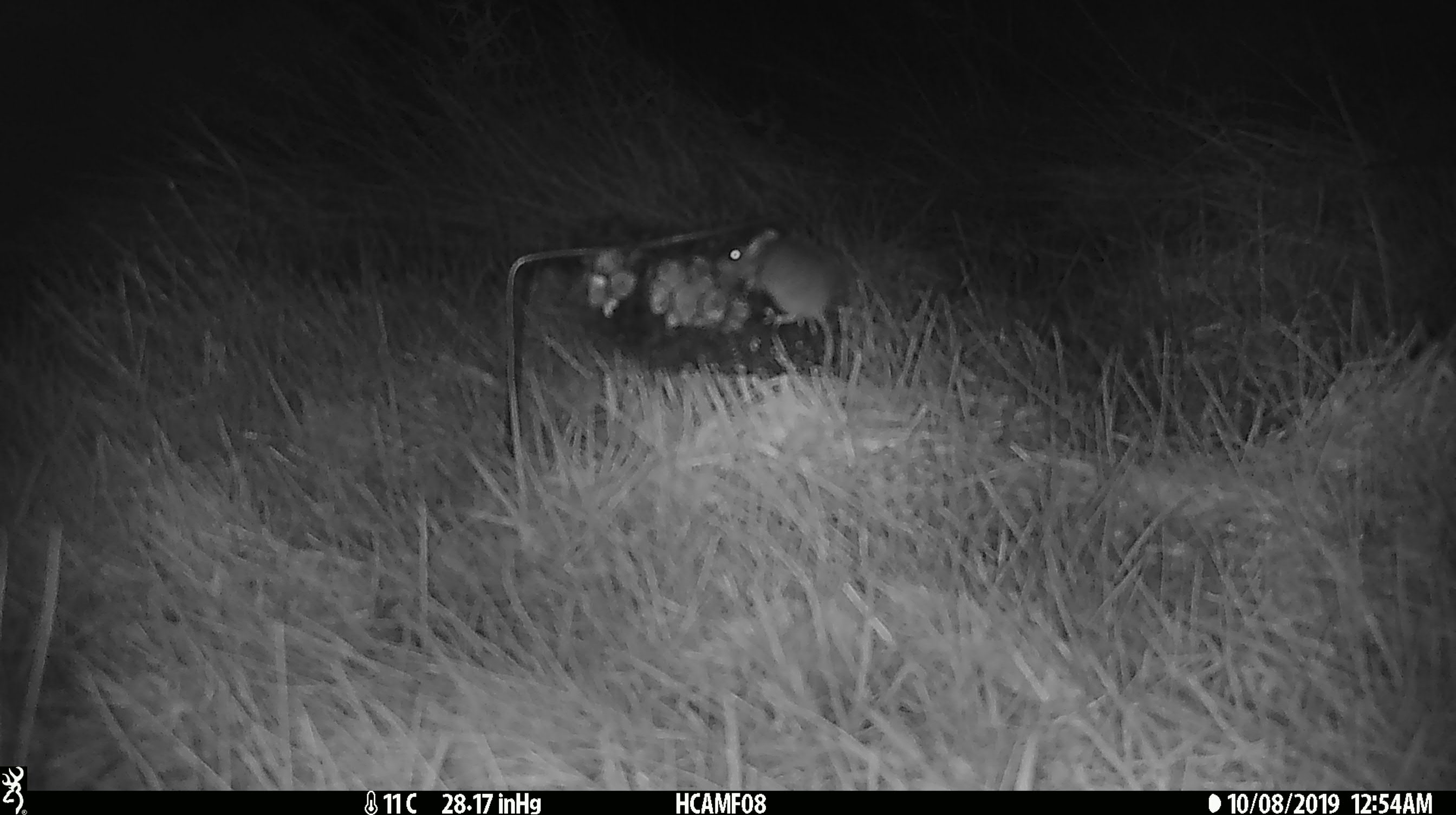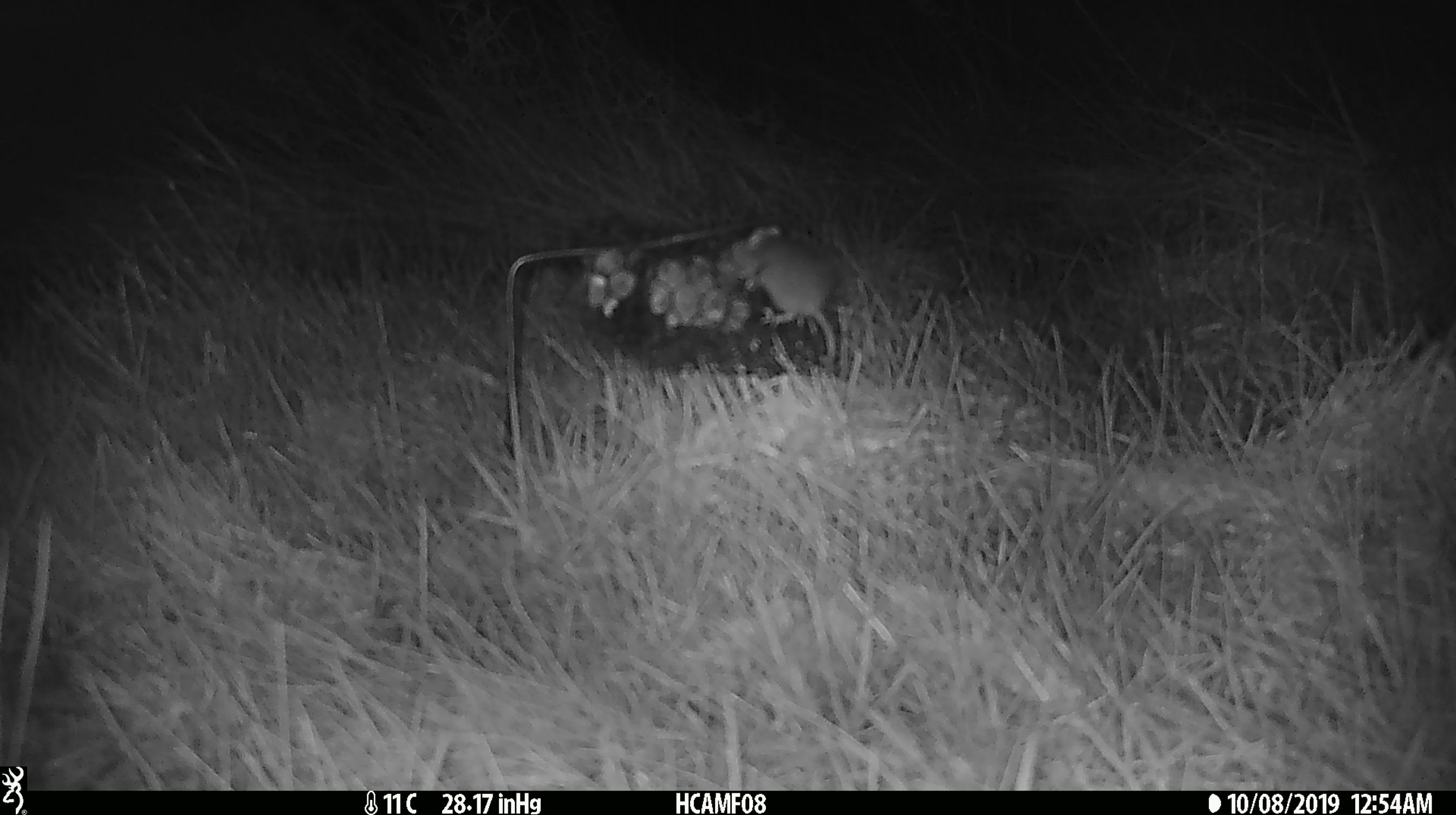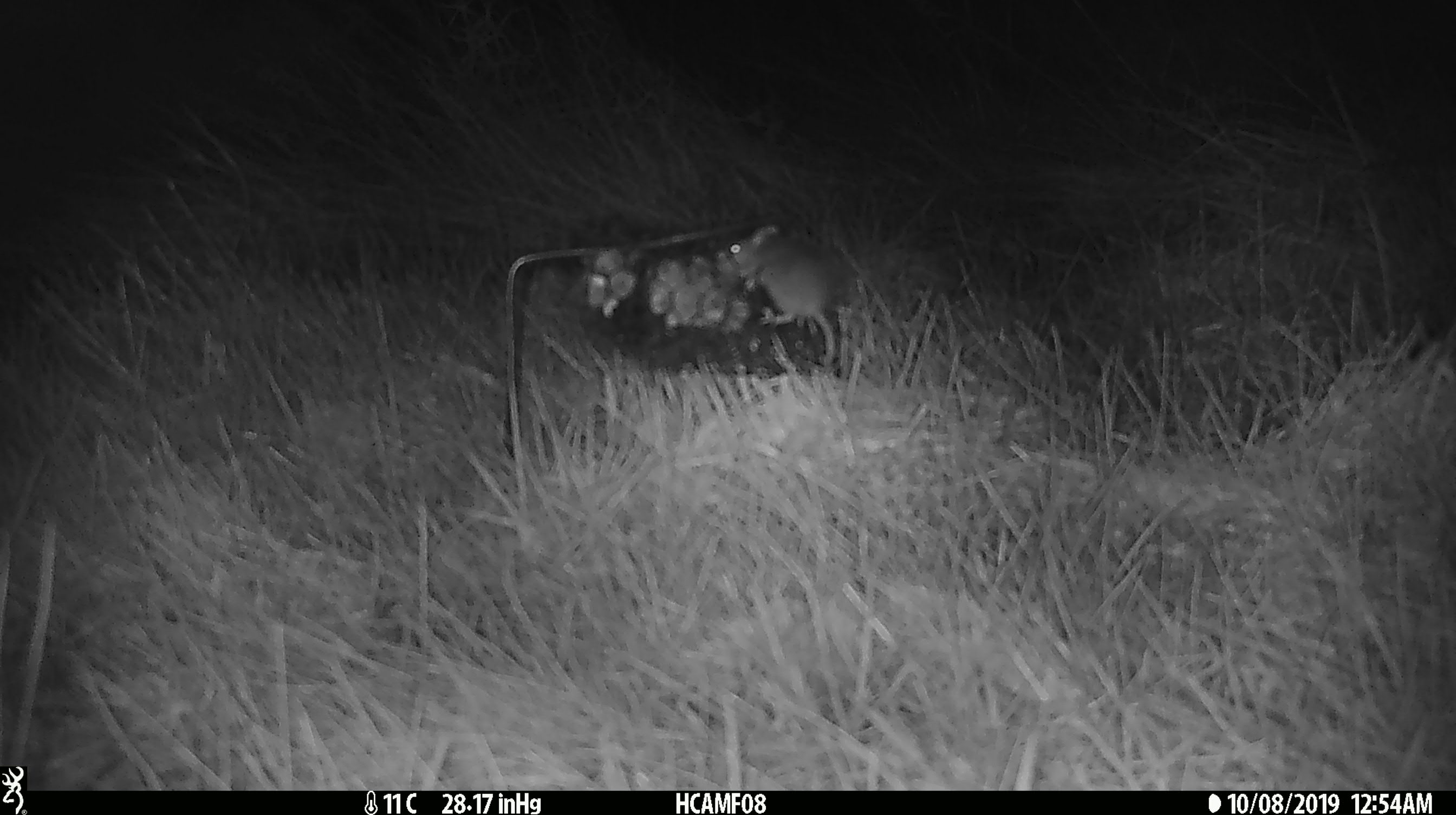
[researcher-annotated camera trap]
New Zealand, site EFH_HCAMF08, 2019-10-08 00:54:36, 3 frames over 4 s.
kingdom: Animalia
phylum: Chordata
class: Mammalia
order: Rodentia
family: Muridae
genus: Mus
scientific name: Mus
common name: mouse